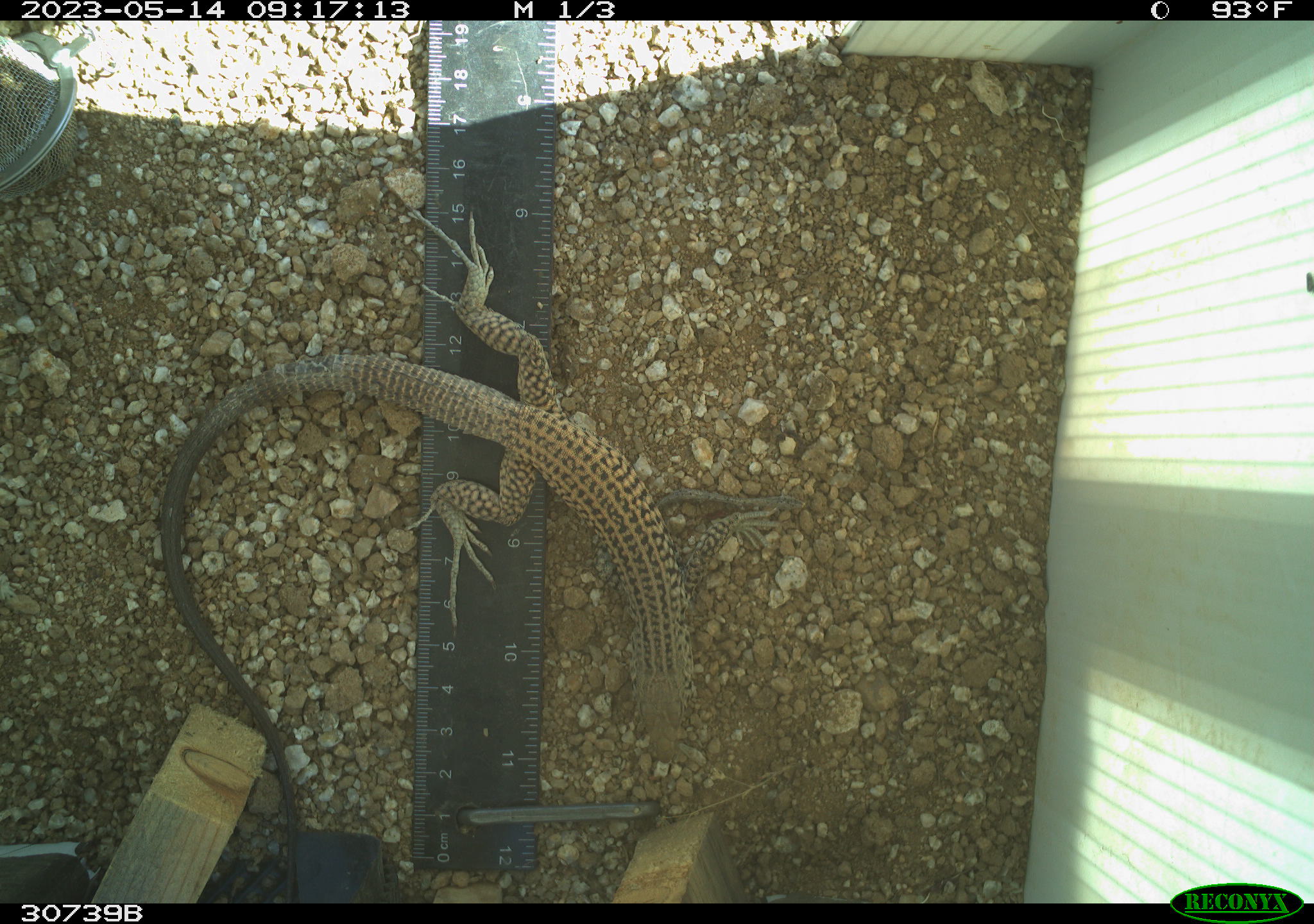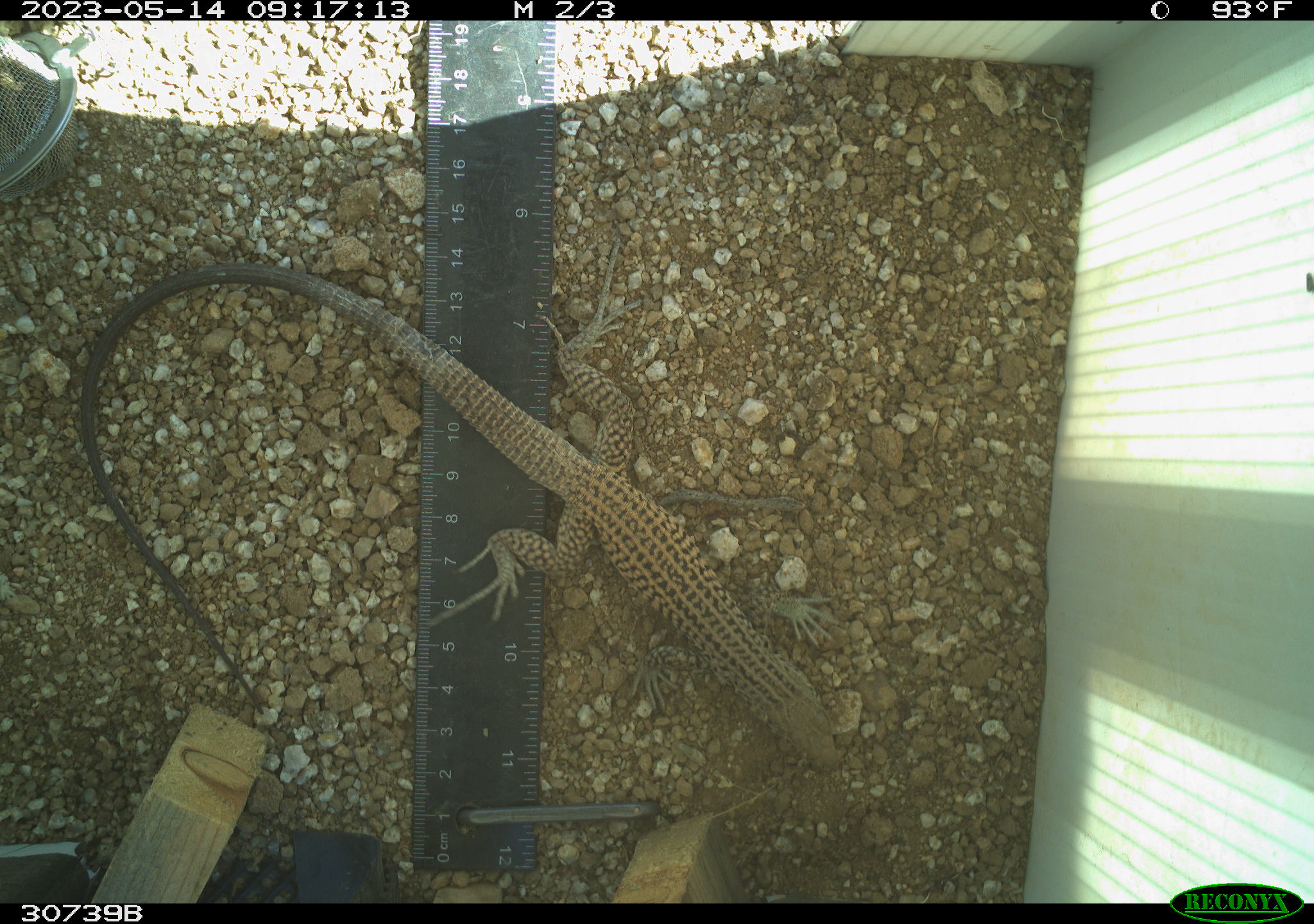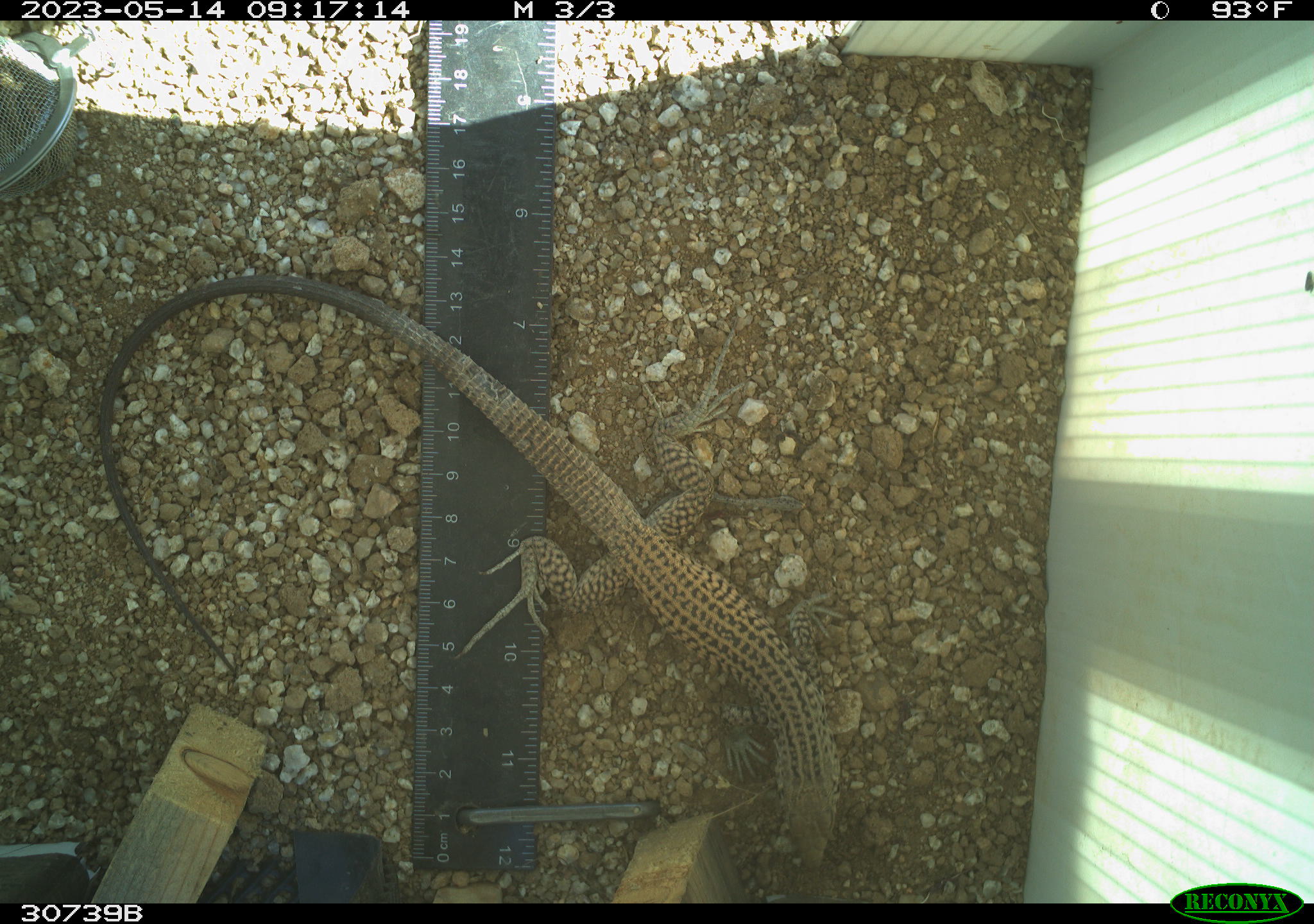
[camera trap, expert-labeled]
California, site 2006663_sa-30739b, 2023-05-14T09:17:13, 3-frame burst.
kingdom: Animalia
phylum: Chordata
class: Reptilia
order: Squamata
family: Teiidae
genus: Aspidoscelis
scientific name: Aspidoscelis tigris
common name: western whiptail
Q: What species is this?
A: Western whiptail (Aspidoscelis tigris).